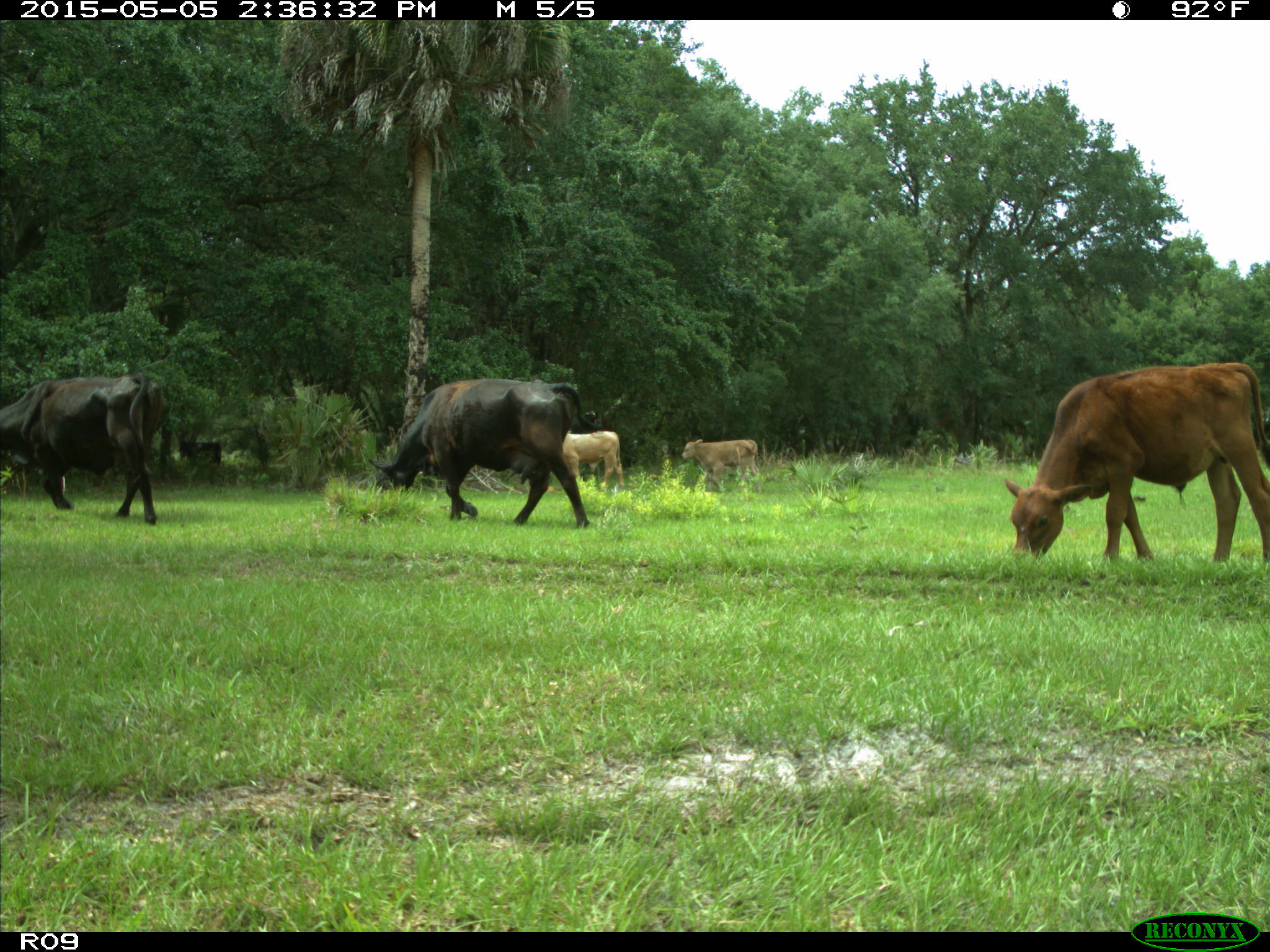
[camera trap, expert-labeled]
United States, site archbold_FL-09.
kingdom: Animalia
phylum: Chordata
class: Mammalia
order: Artiodactyla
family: Bovidae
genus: Bos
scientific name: Bos taurus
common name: domestic cow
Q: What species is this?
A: Bos taurus (domestic cow).